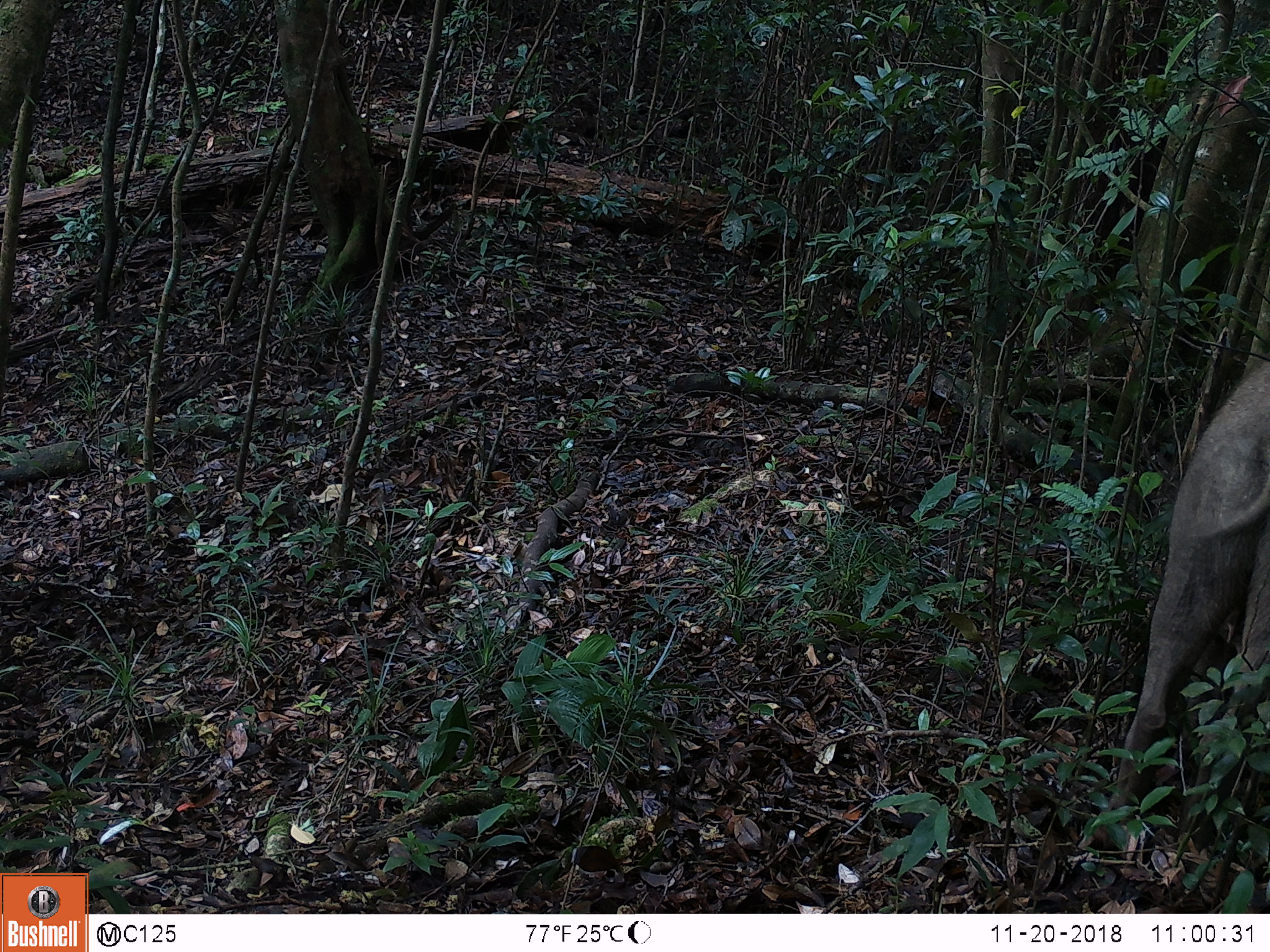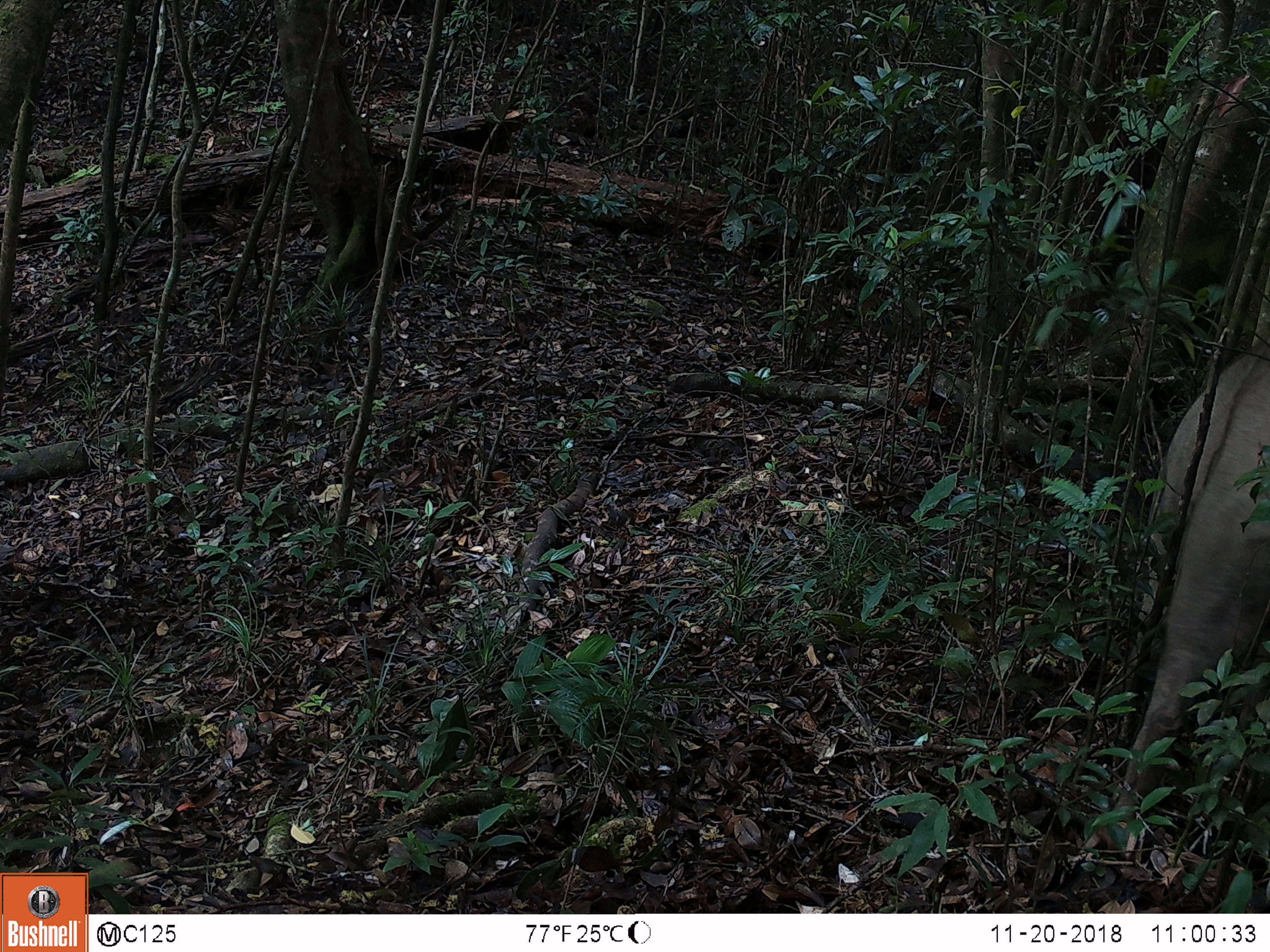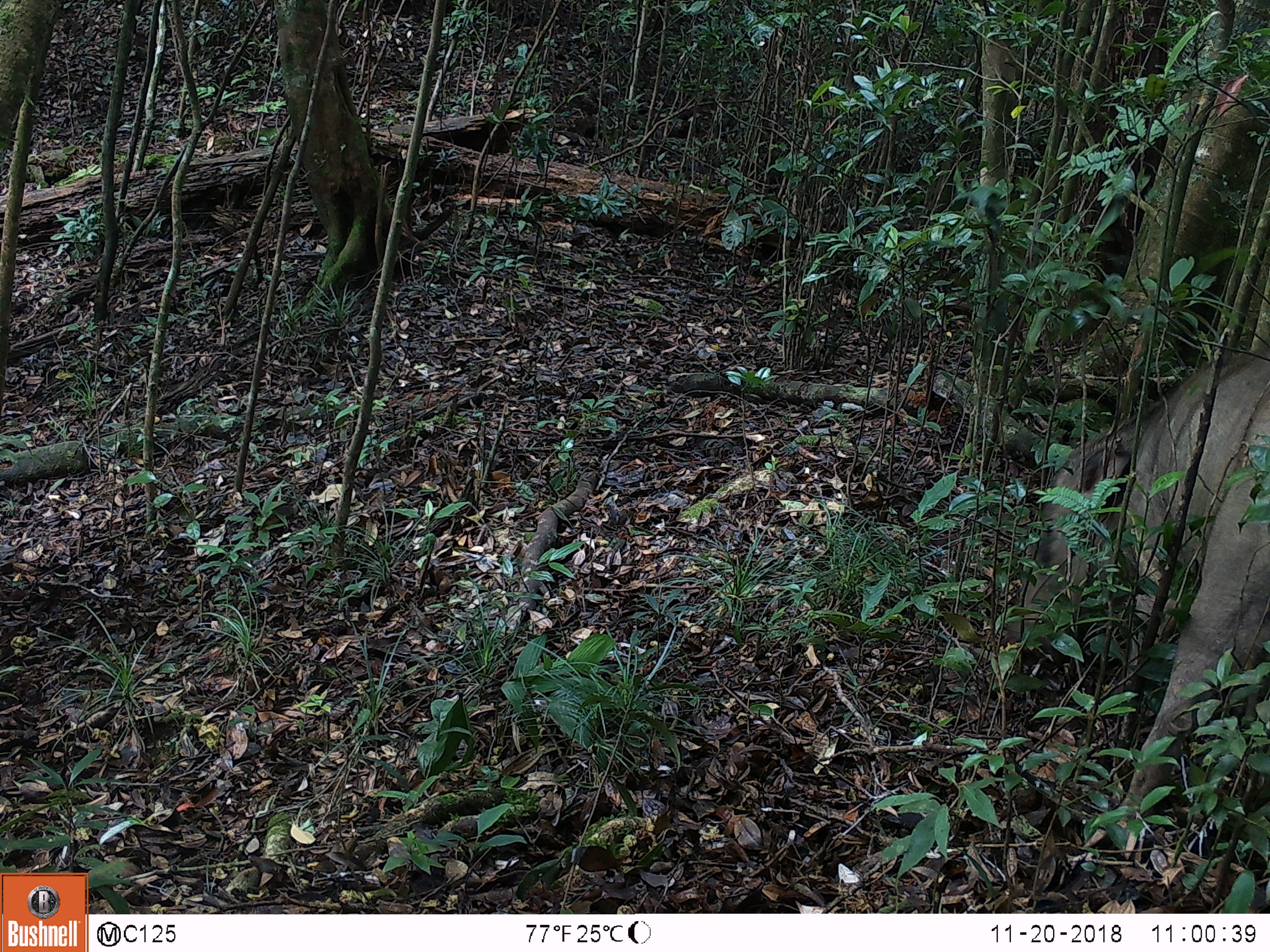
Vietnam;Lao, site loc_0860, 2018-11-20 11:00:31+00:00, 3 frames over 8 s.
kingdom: Animalia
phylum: Chordata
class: Mammalia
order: Artiodactyla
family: Suidae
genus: Sus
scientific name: Sus scrofa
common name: eurasian wild pig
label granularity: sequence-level